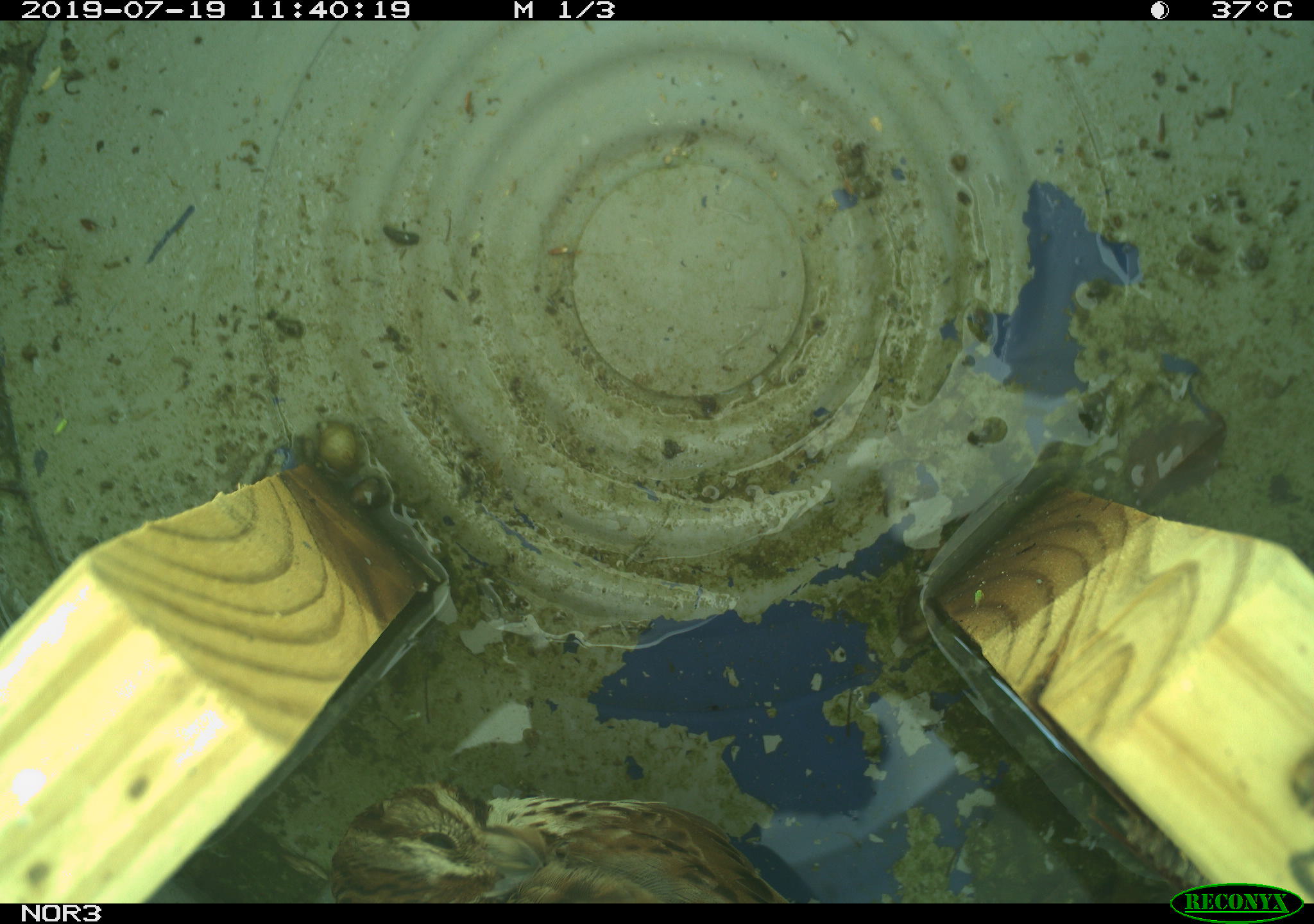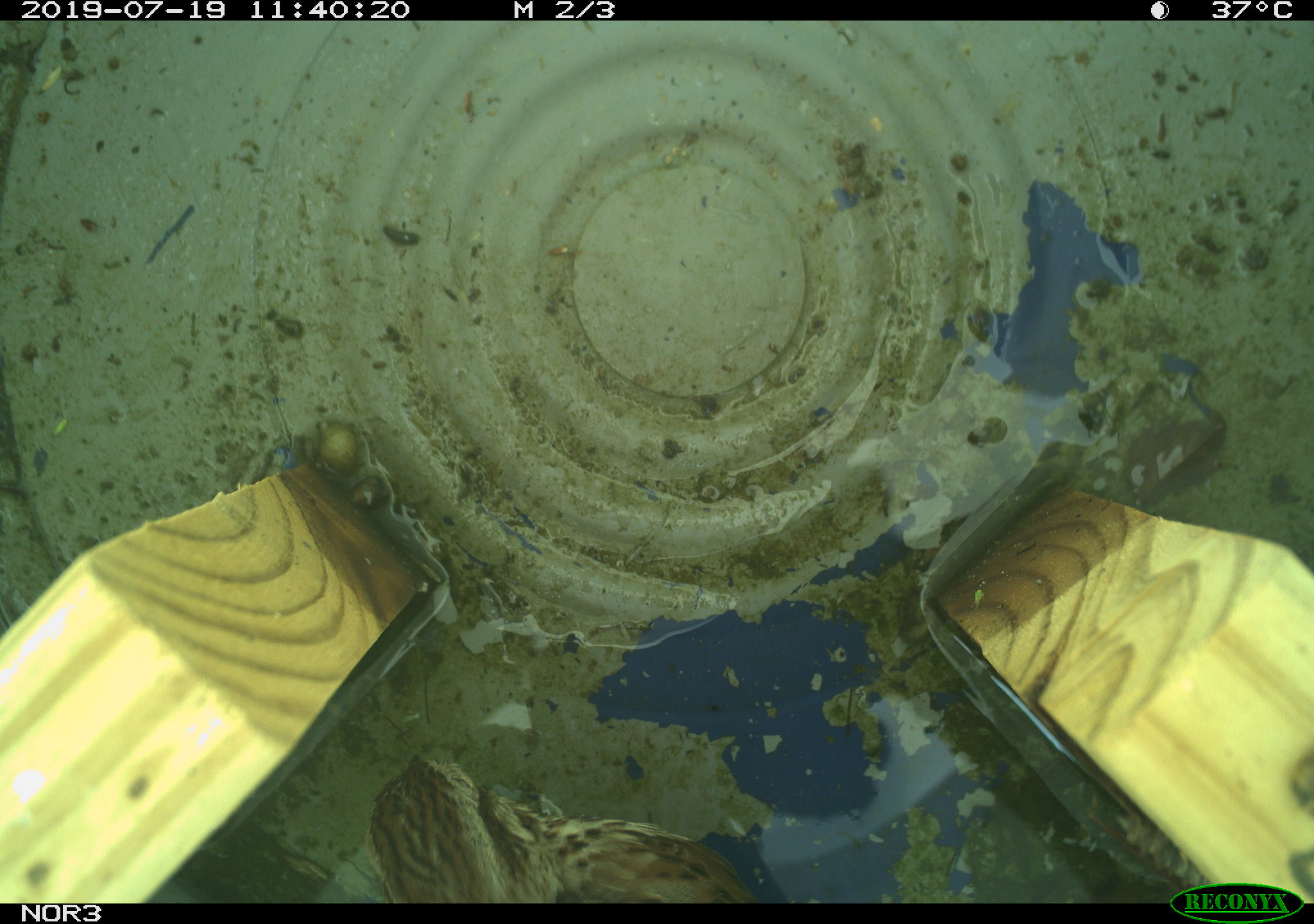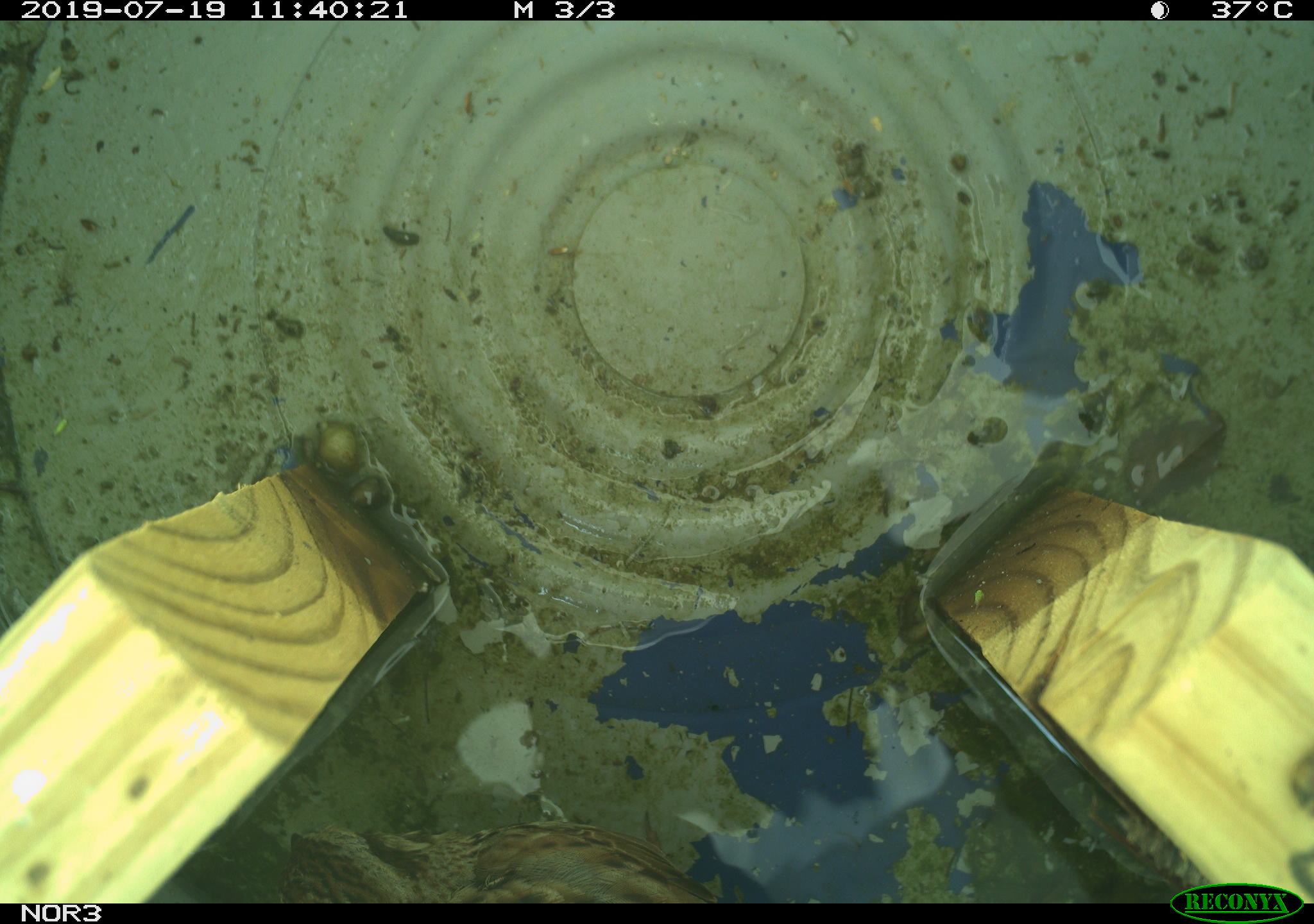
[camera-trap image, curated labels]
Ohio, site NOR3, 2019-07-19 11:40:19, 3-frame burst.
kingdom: Animalia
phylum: Chordata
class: Aves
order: Passeriformes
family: Passerellidae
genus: Melospiza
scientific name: Melospiza melodia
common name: song sparrow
Song sparrow (Melospiza melodia).